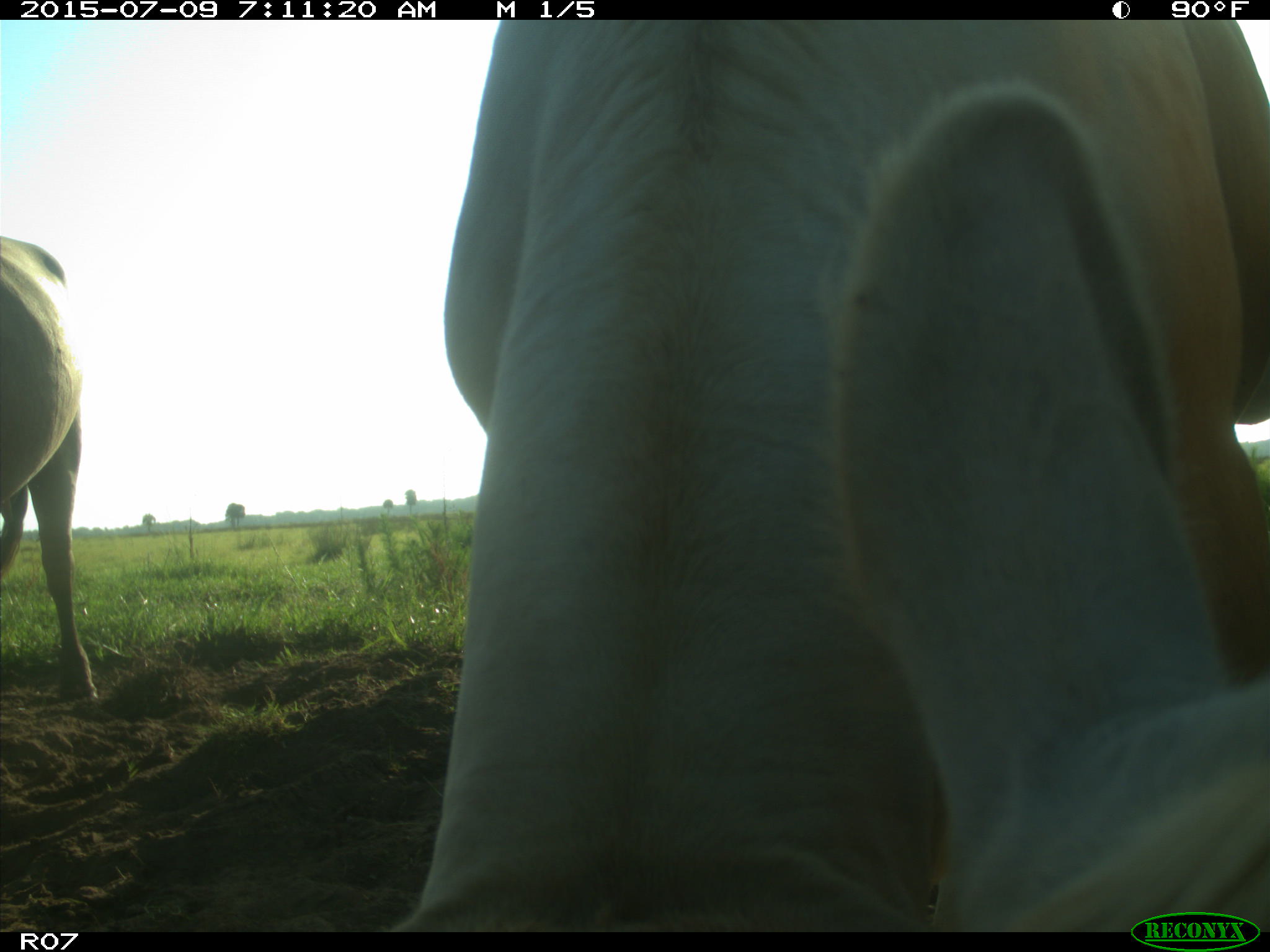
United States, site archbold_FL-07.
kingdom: Animalia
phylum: Chordata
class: Mammalia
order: Artiodactyla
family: Bovidae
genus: Bos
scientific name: Bos taurus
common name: domestic cow